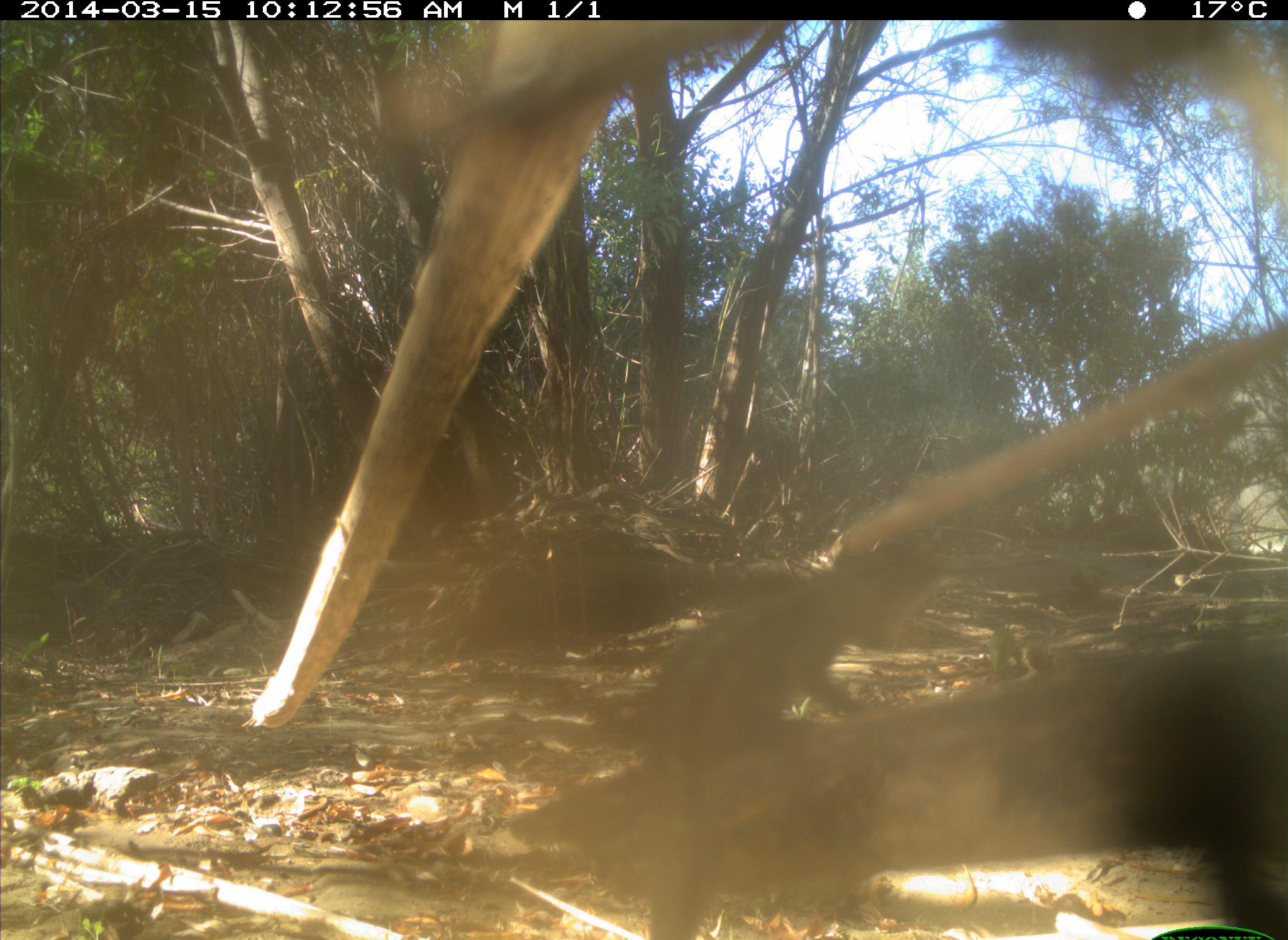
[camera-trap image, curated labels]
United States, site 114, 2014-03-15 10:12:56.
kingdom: Animalia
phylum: Chordata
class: Reptilia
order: Squamata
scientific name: Squamata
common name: lizard